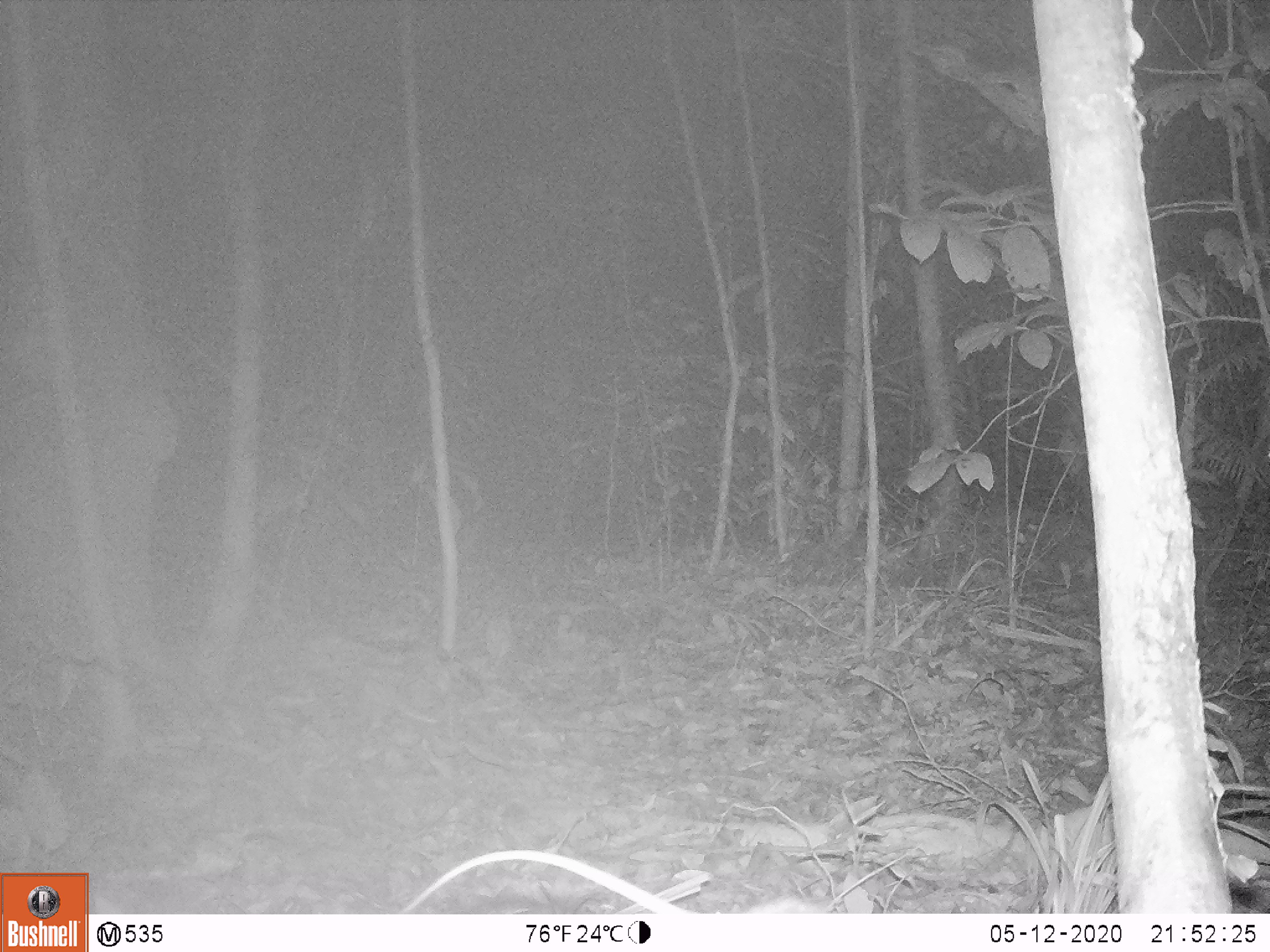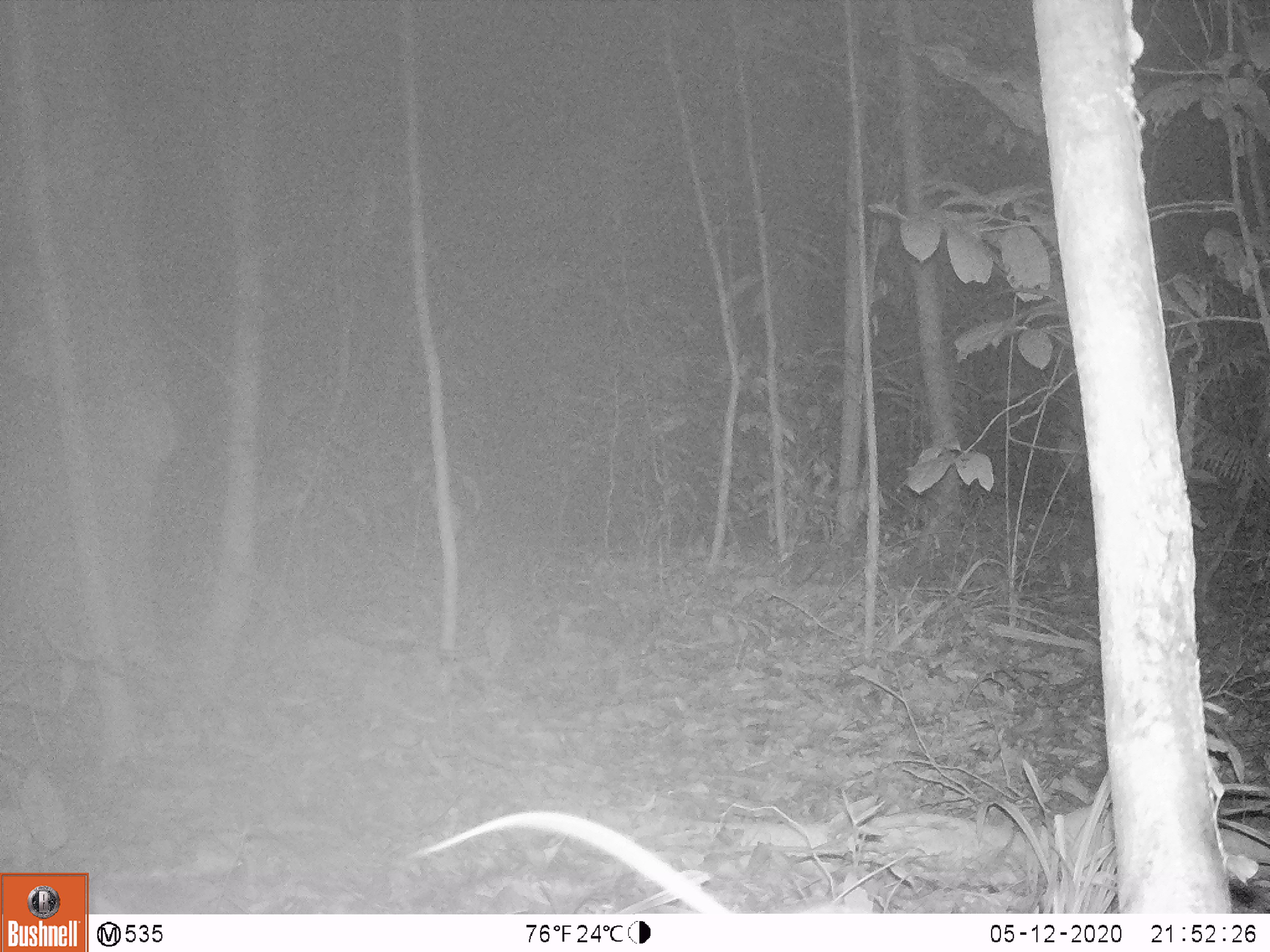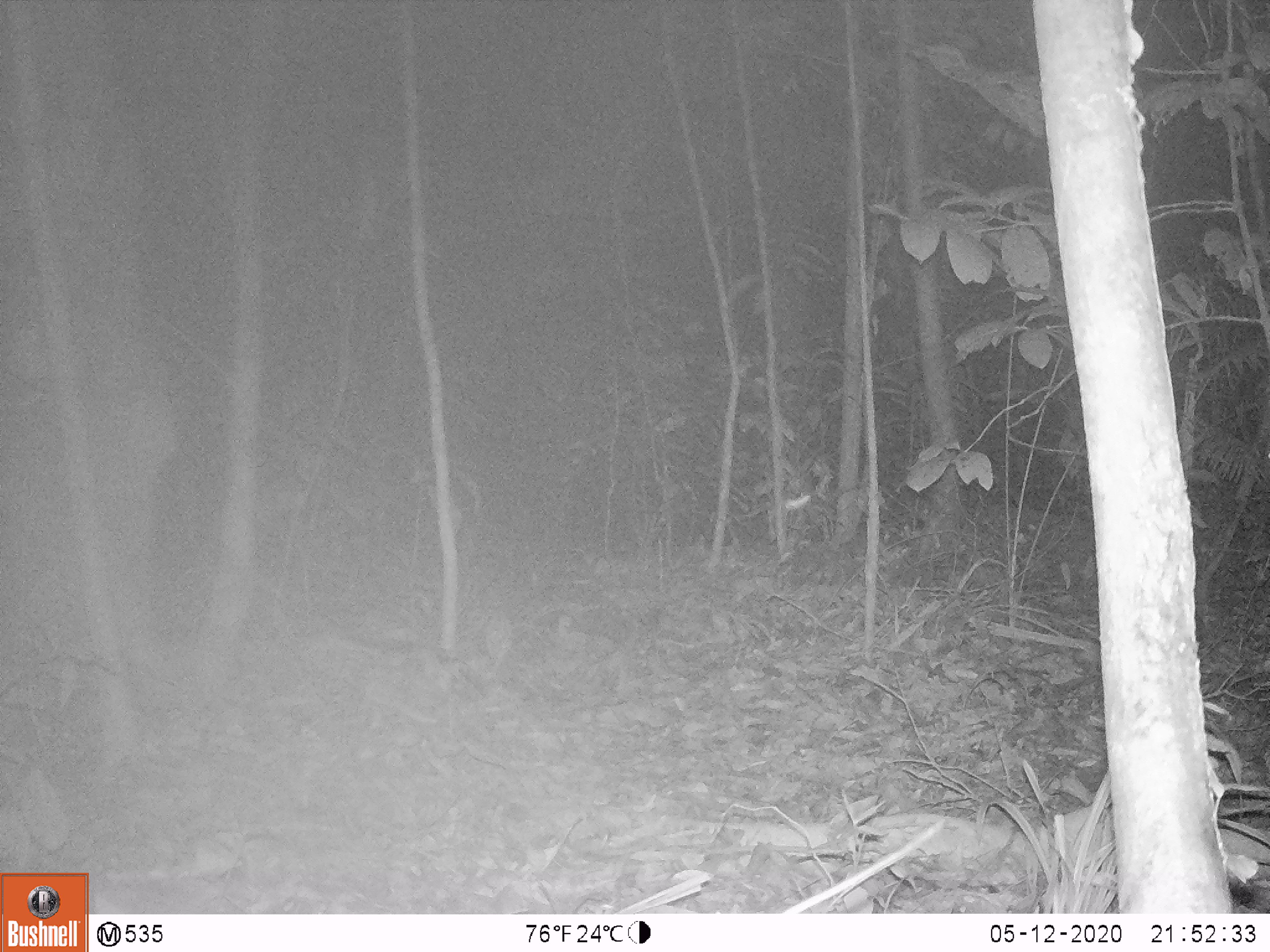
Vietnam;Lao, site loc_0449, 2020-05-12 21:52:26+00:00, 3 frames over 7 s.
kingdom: Animalia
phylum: Chordata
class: Mammalia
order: Rodentia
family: Muridae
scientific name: Muridae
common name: old-world mice and rats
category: unidentified murid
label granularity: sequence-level